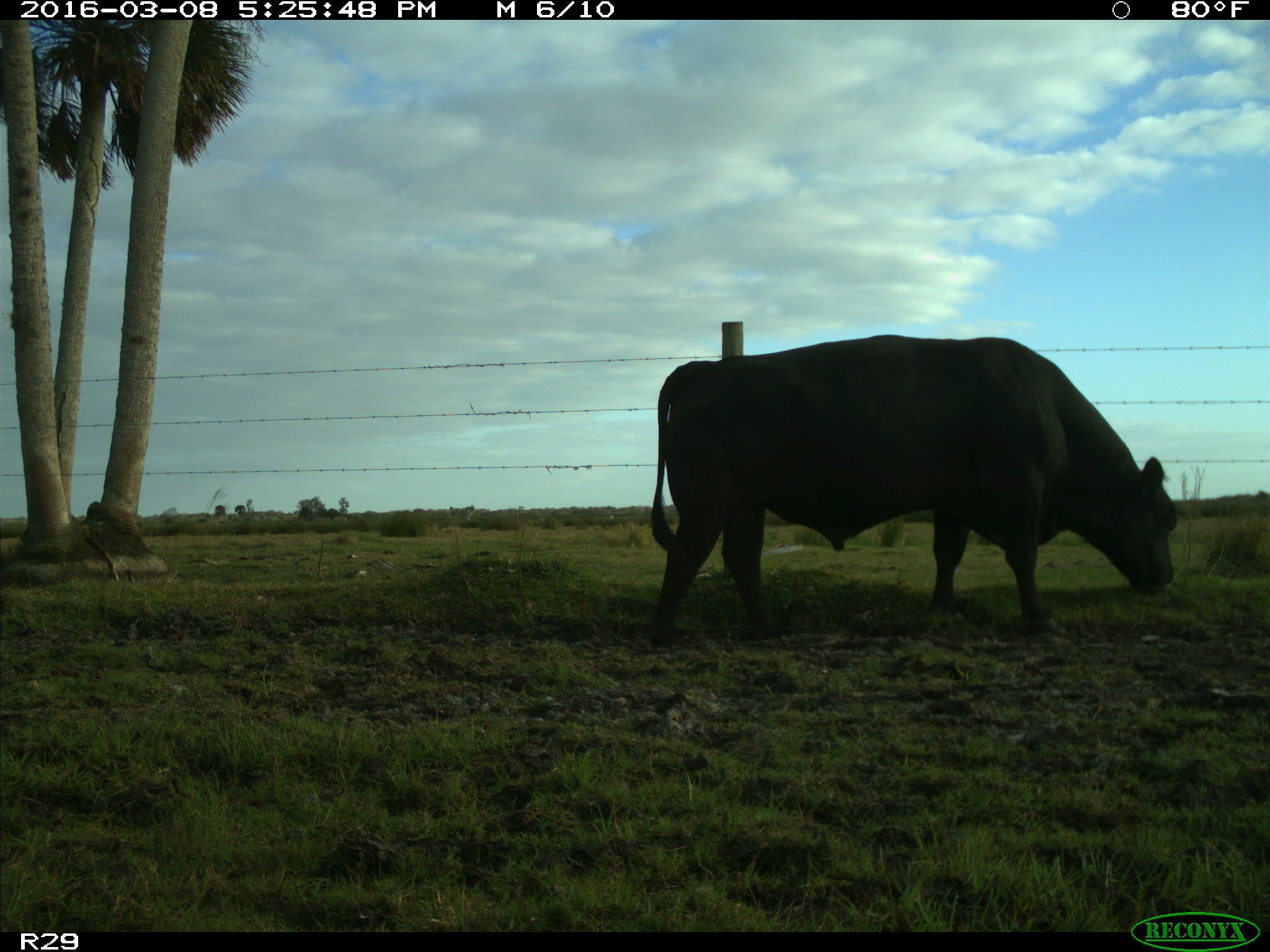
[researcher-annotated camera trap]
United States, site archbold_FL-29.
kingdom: Animalia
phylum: Chordata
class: Mammalia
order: Artiodactyla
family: Bovidae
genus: Bos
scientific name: Bos taurus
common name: domestic cow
Bos taurus (domestic cow).